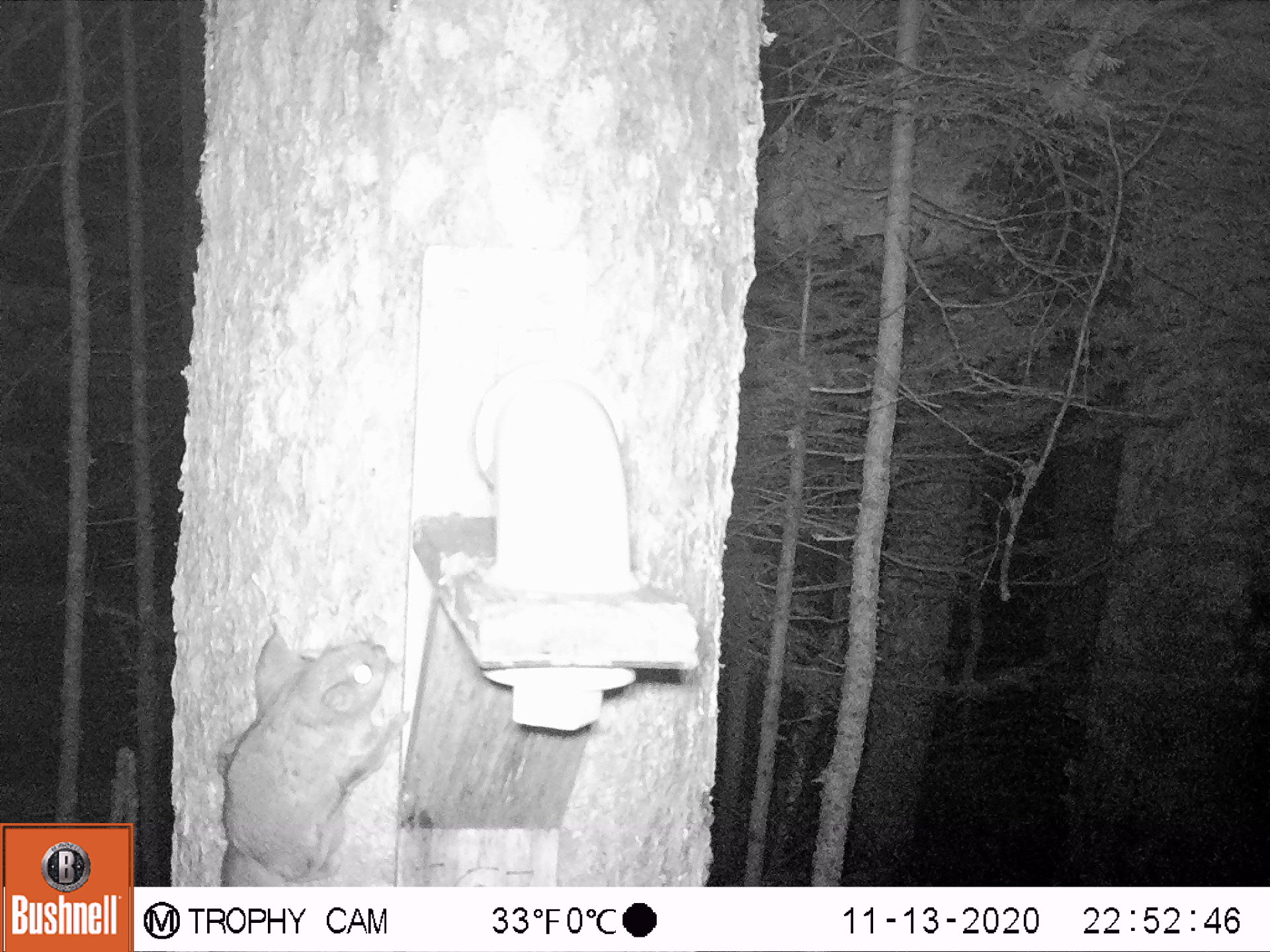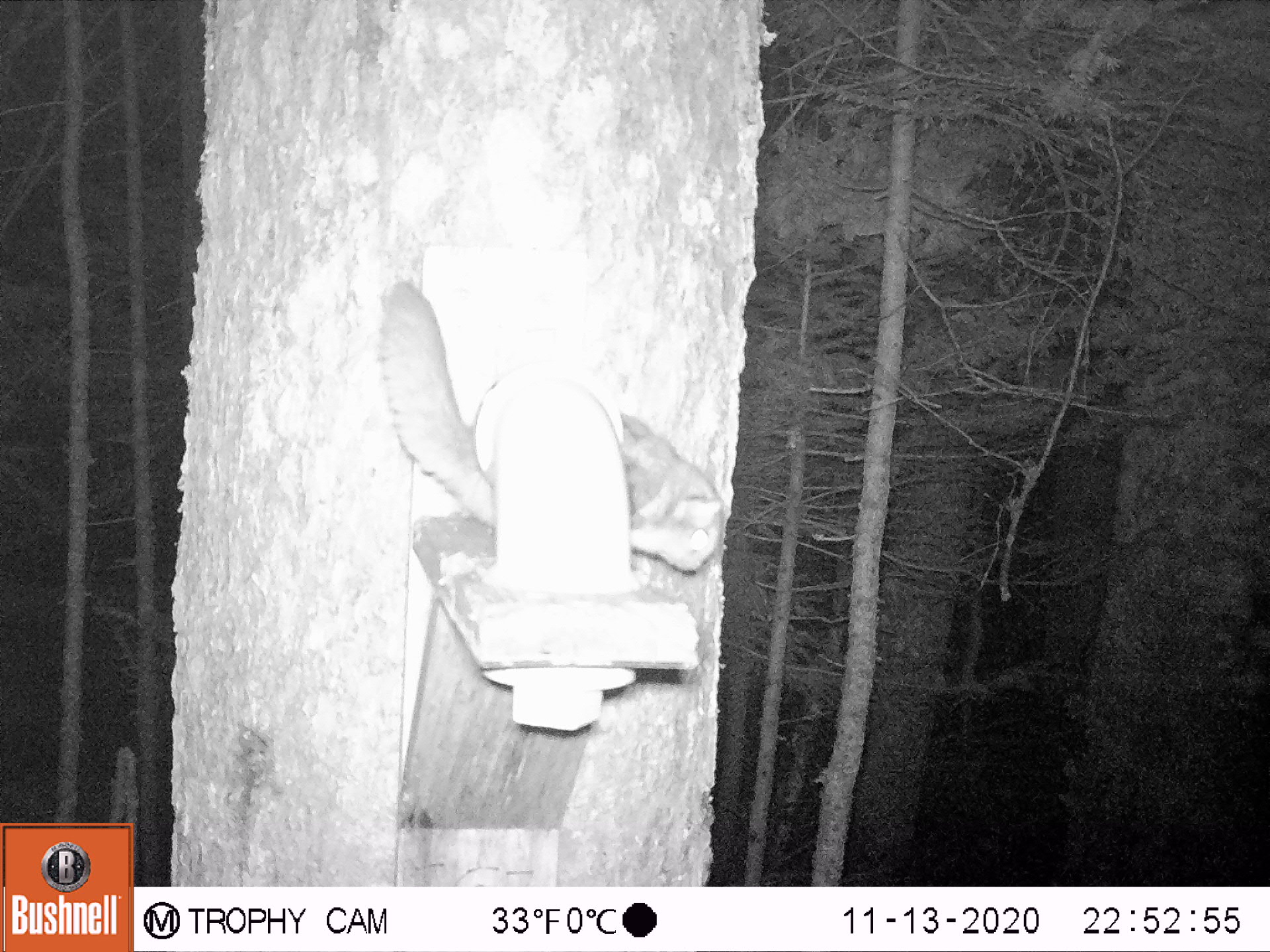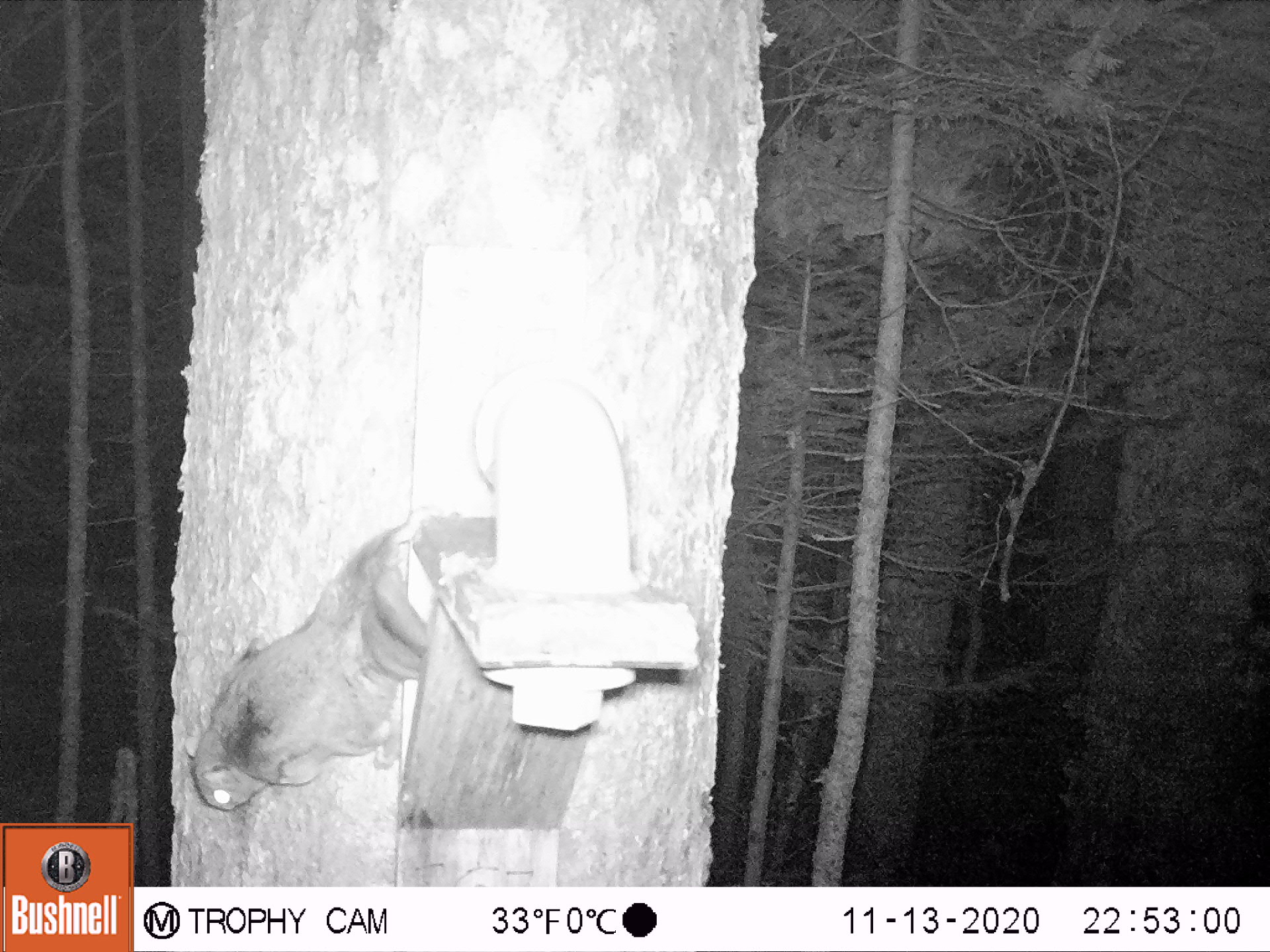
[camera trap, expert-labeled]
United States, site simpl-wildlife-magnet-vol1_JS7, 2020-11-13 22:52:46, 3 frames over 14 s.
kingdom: Animalia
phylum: Chordata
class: Mammalia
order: Rodentia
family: Sciuridae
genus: Glaucomys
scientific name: Glaucomys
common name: flying squirrel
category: flying squirrel sp.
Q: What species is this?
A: Flying squirrel sp. (flying squirrel) (Glaucomys).